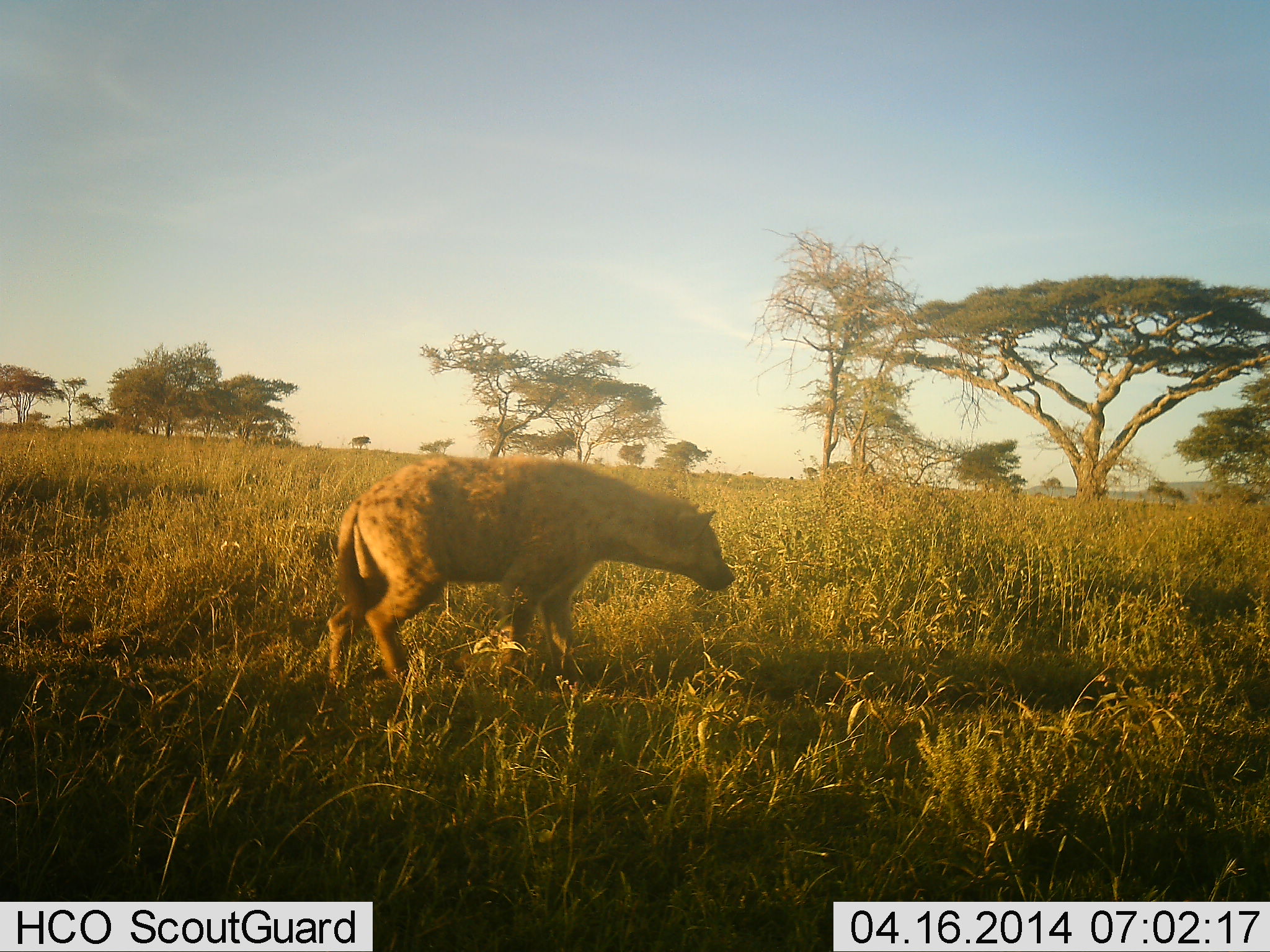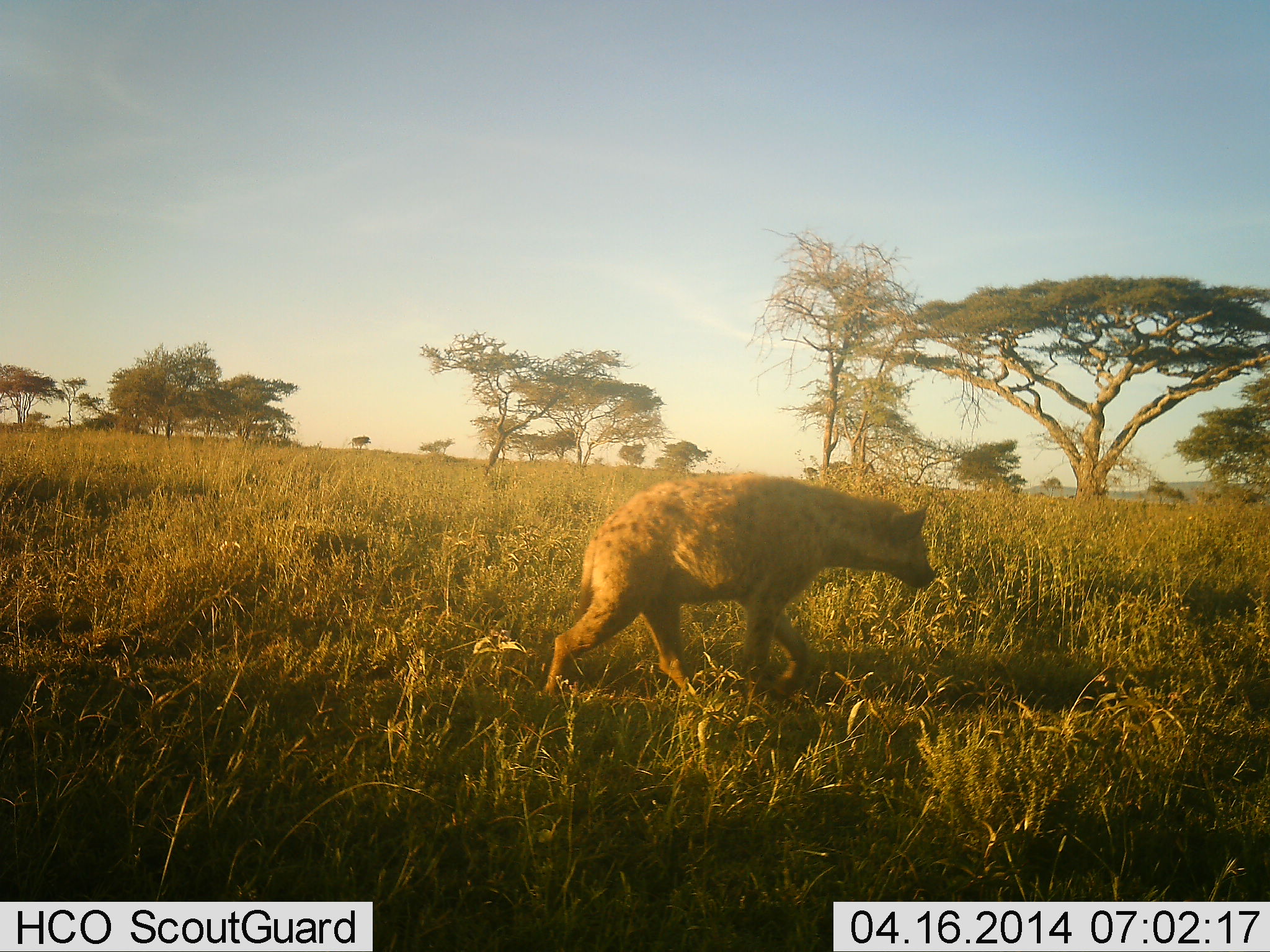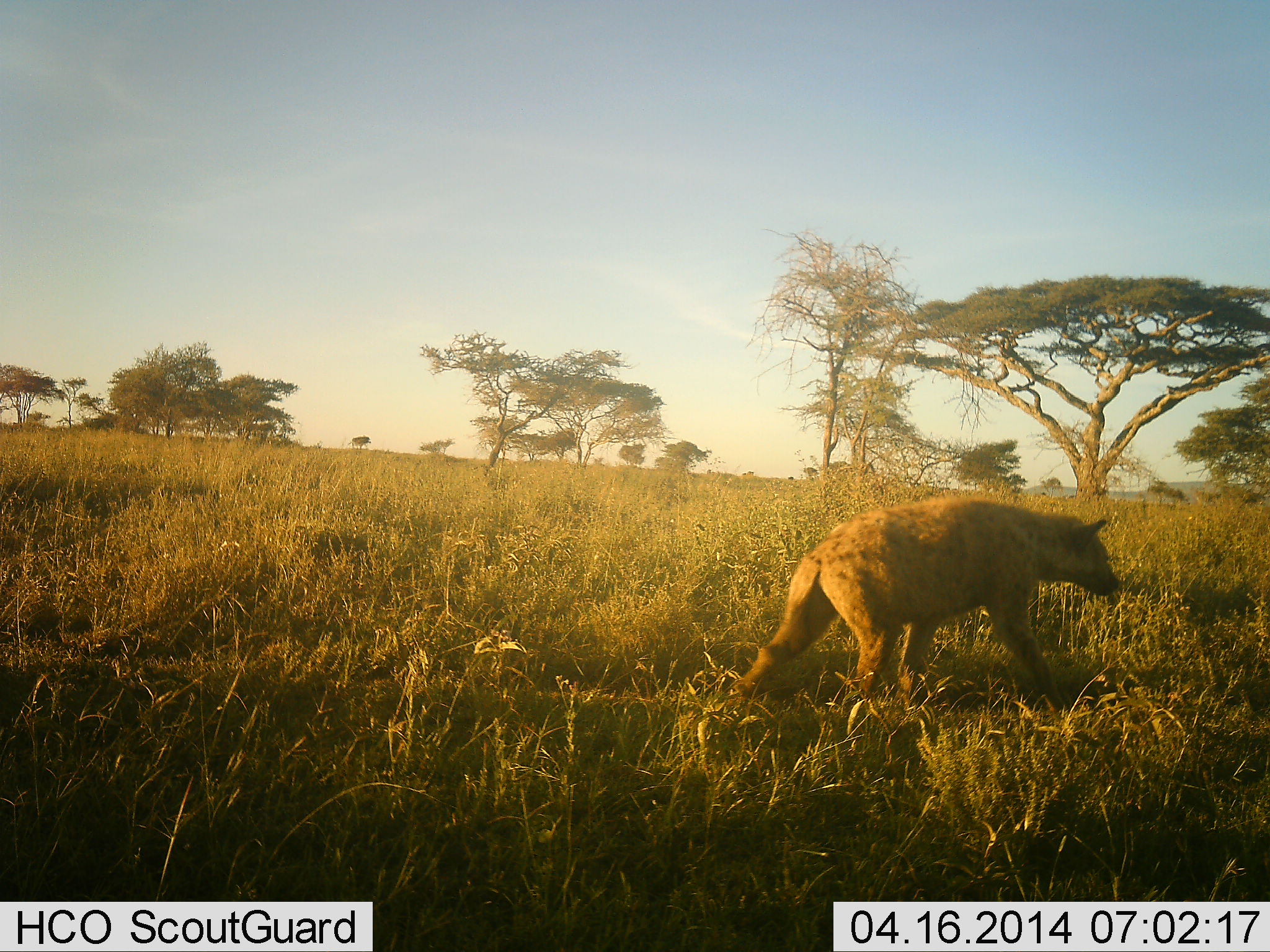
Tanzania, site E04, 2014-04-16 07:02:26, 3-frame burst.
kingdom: Animalia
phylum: Chordata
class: Mammalia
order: Carnivora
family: Hyaenidae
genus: Crocuta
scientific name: Crocuta crocuta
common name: spotted hyena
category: hyenaspotted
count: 1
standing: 0%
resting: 0%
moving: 100%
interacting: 0%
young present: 0%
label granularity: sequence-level